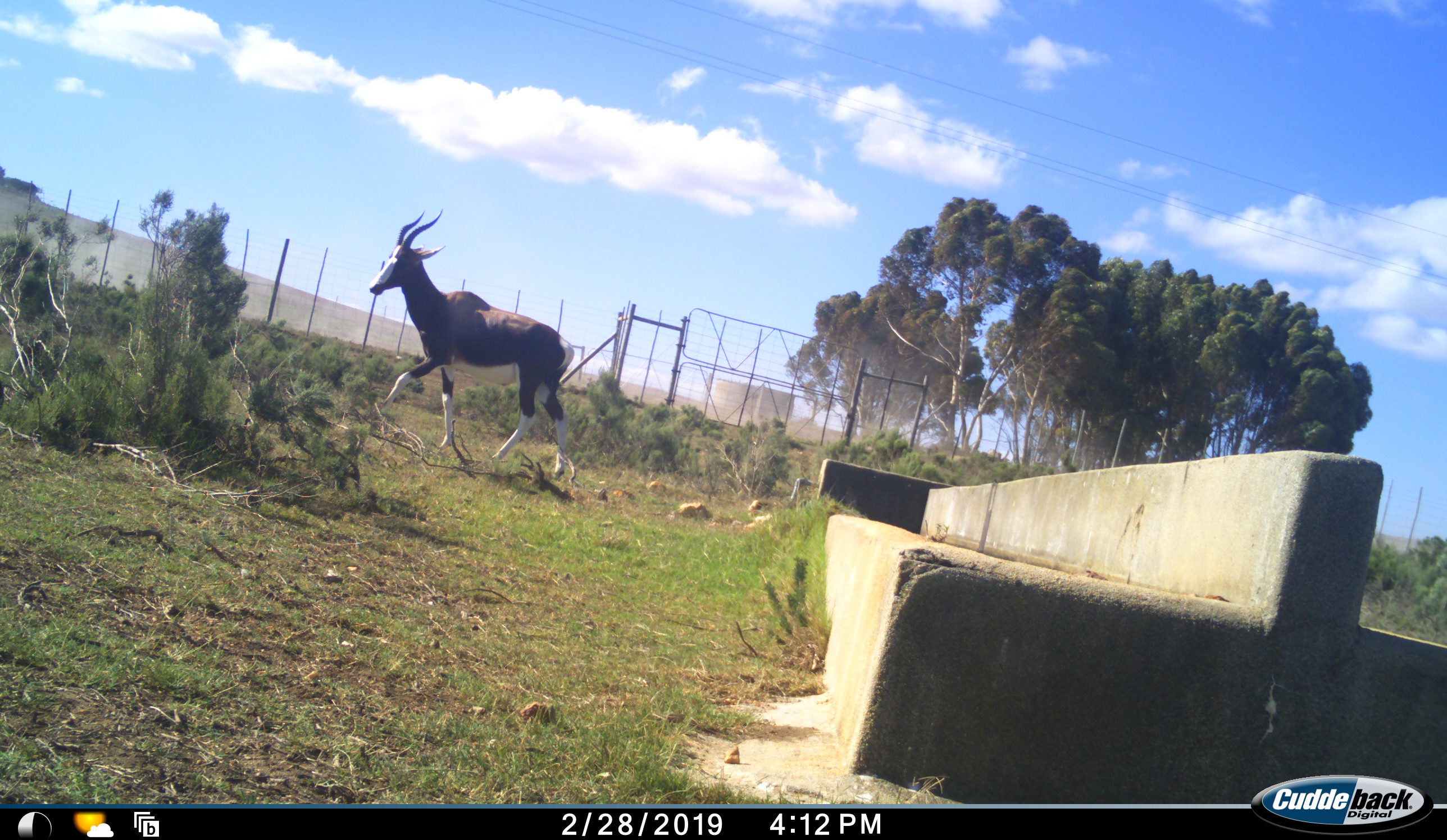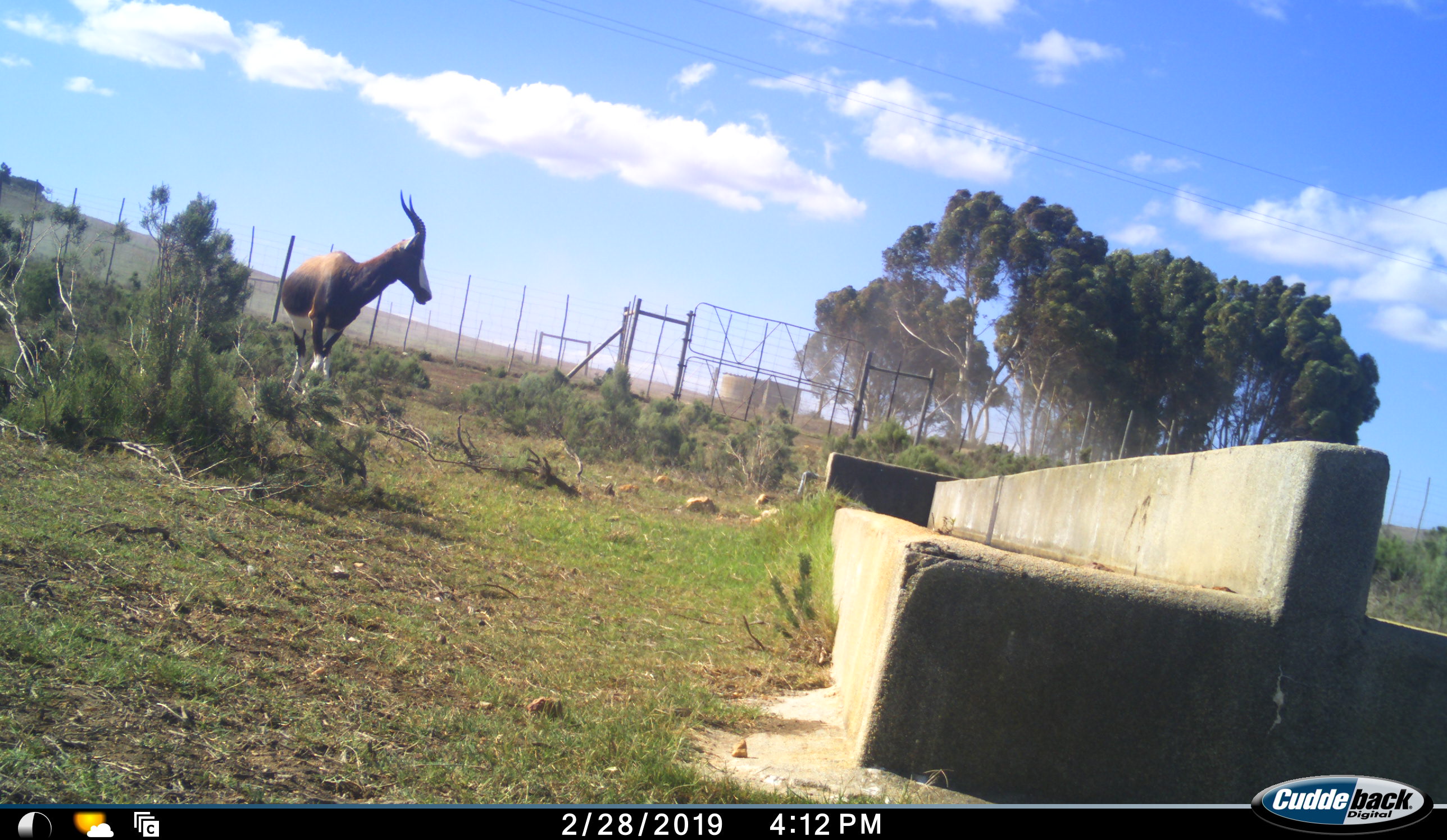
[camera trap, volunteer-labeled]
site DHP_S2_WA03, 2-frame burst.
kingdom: Animalia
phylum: Chordata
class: Mammalia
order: Artiodactyla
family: Bovidae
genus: Damaliscus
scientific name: Damaliscus pygargus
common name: bontebok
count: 1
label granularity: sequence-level